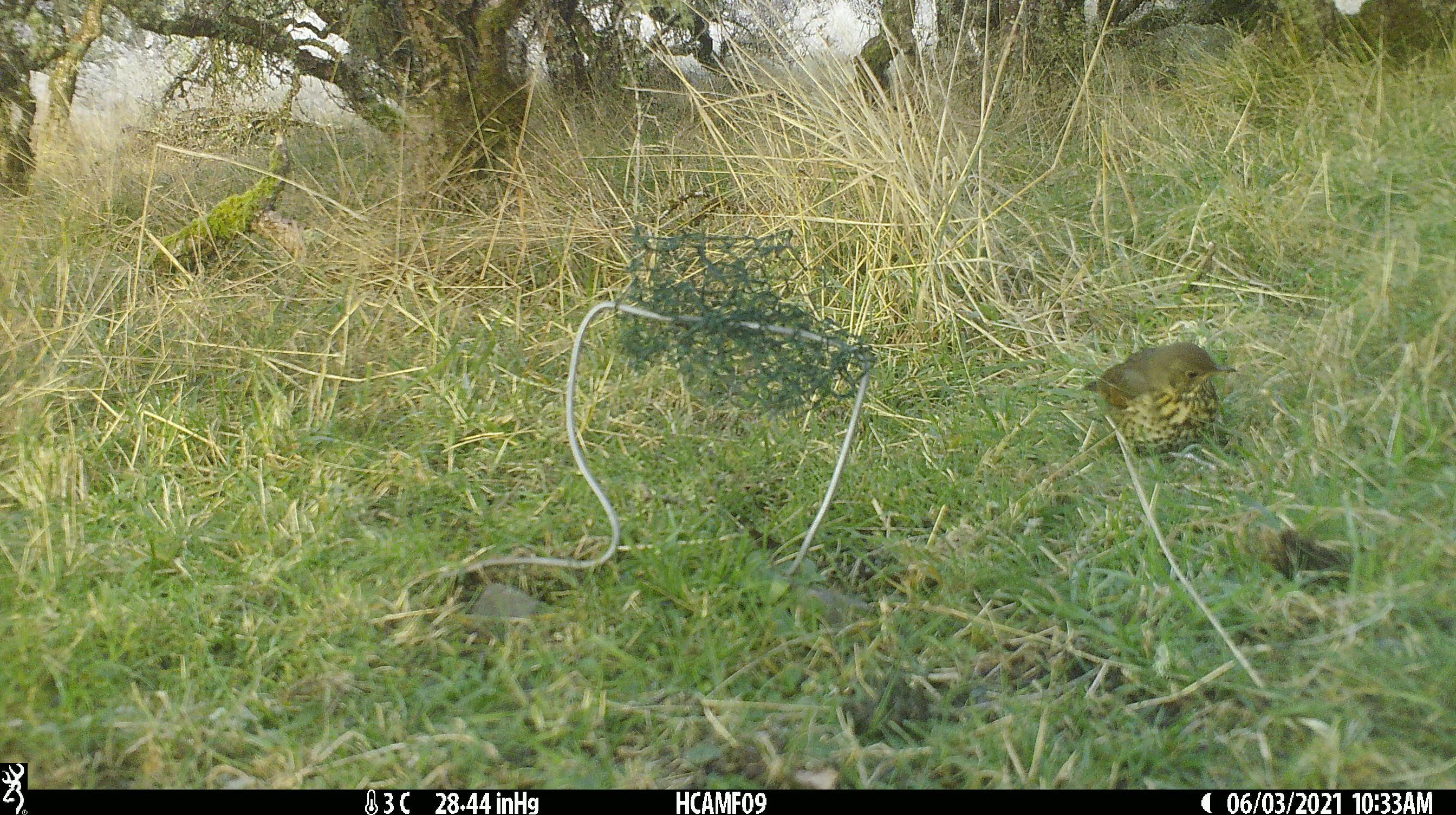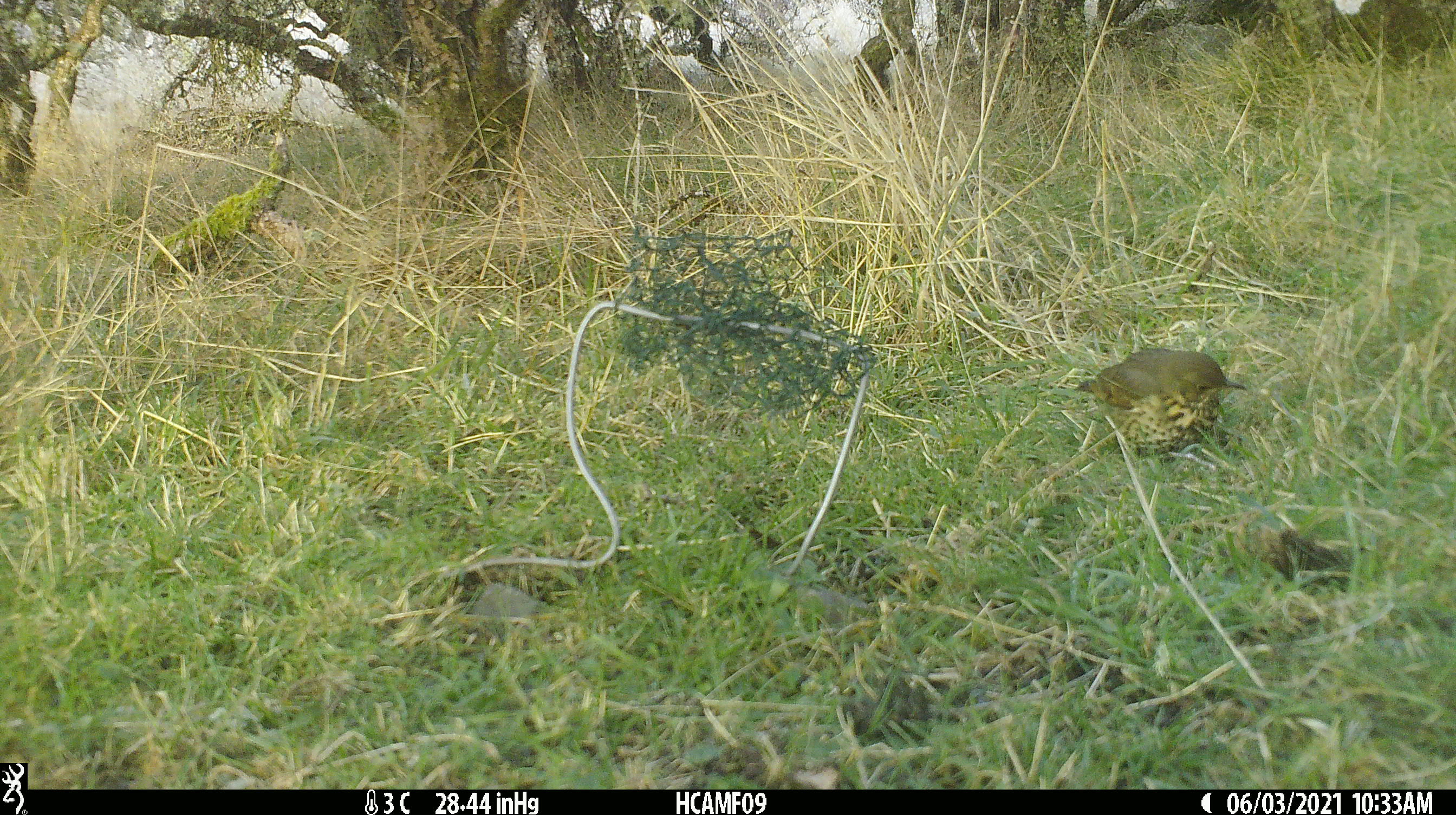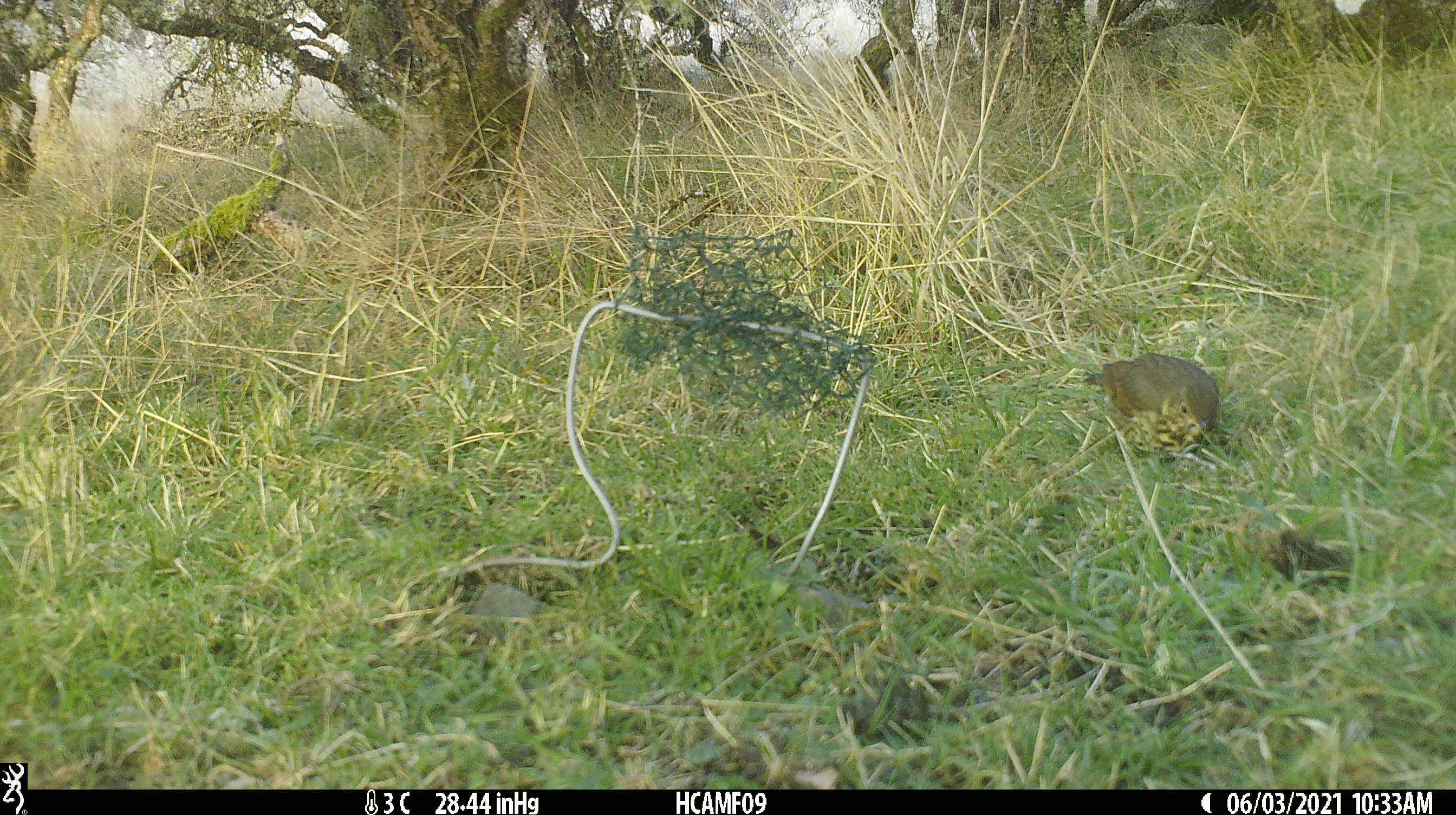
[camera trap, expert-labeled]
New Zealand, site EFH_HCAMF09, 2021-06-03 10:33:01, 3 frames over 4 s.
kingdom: Animalia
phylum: Chordata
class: Aves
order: Passeriformes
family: Turdidae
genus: Turdus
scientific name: Turdus philomelos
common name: song thrush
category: thrush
Thrush (song thrush) (Turdus philomelos).